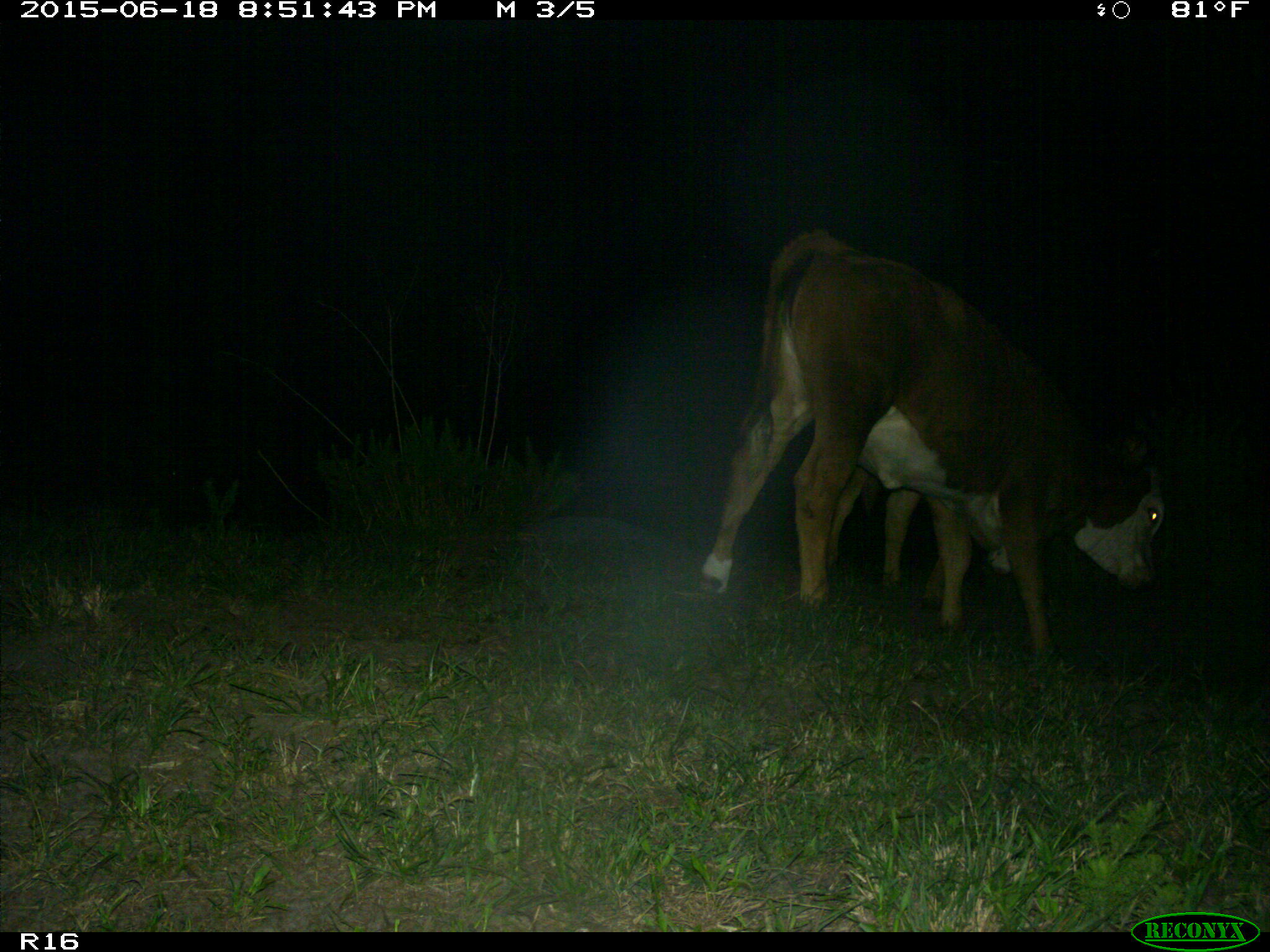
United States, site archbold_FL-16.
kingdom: Animalia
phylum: Chordata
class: Mammalia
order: Artiodactyla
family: Bovidae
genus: Bos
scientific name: Bos taurus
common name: domestic cow